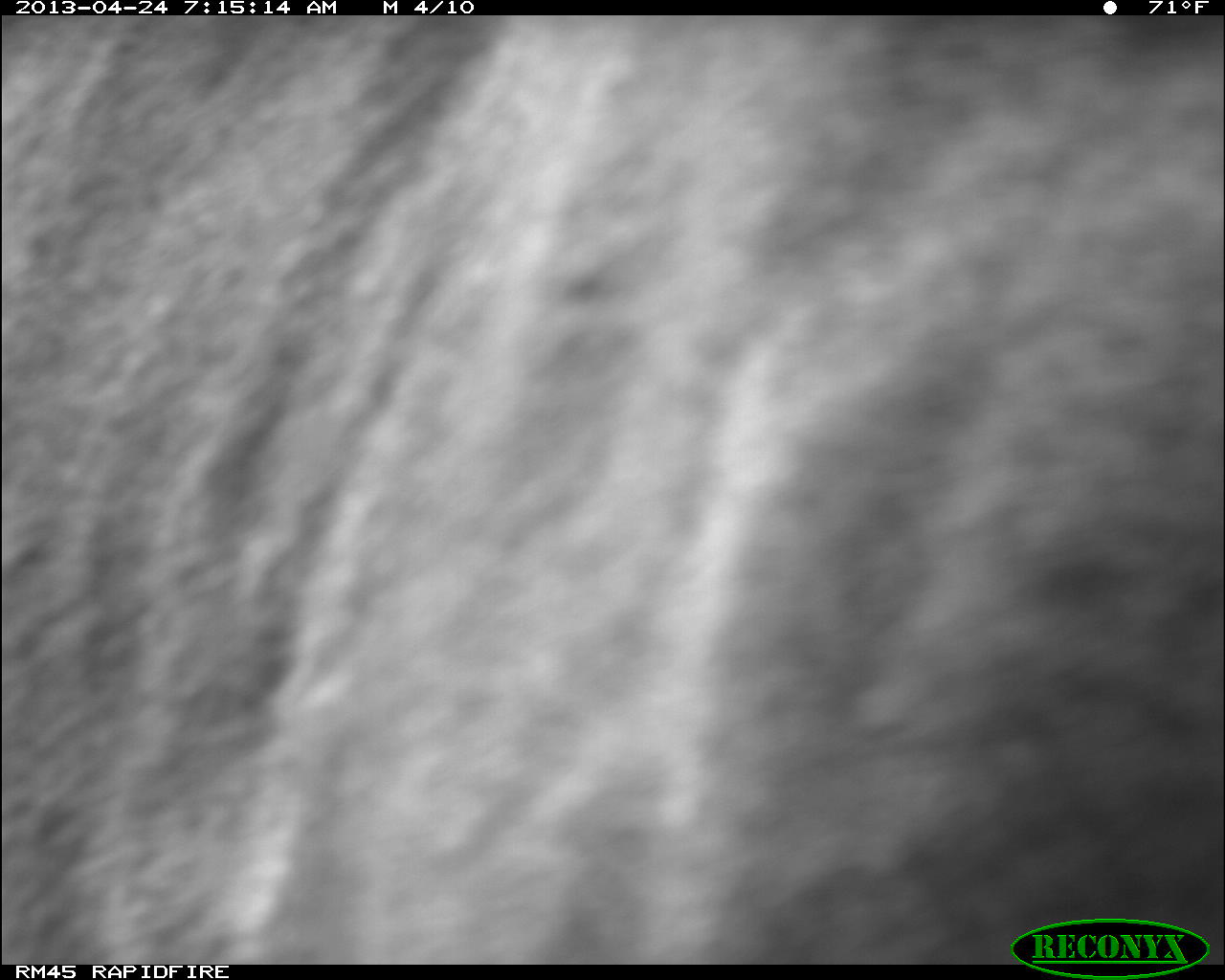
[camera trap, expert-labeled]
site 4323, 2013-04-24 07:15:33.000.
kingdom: Animalia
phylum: Chordata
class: Mammalia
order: Carnivora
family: Felidae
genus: Puma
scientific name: Puma concolor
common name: mountain lion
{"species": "Puma concolor (mountain lion)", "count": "2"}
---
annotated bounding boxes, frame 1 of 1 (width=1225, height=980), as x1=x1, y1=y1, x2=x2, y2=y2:
puma concolor: x1=1, y1=14, x2=1225, y2=964